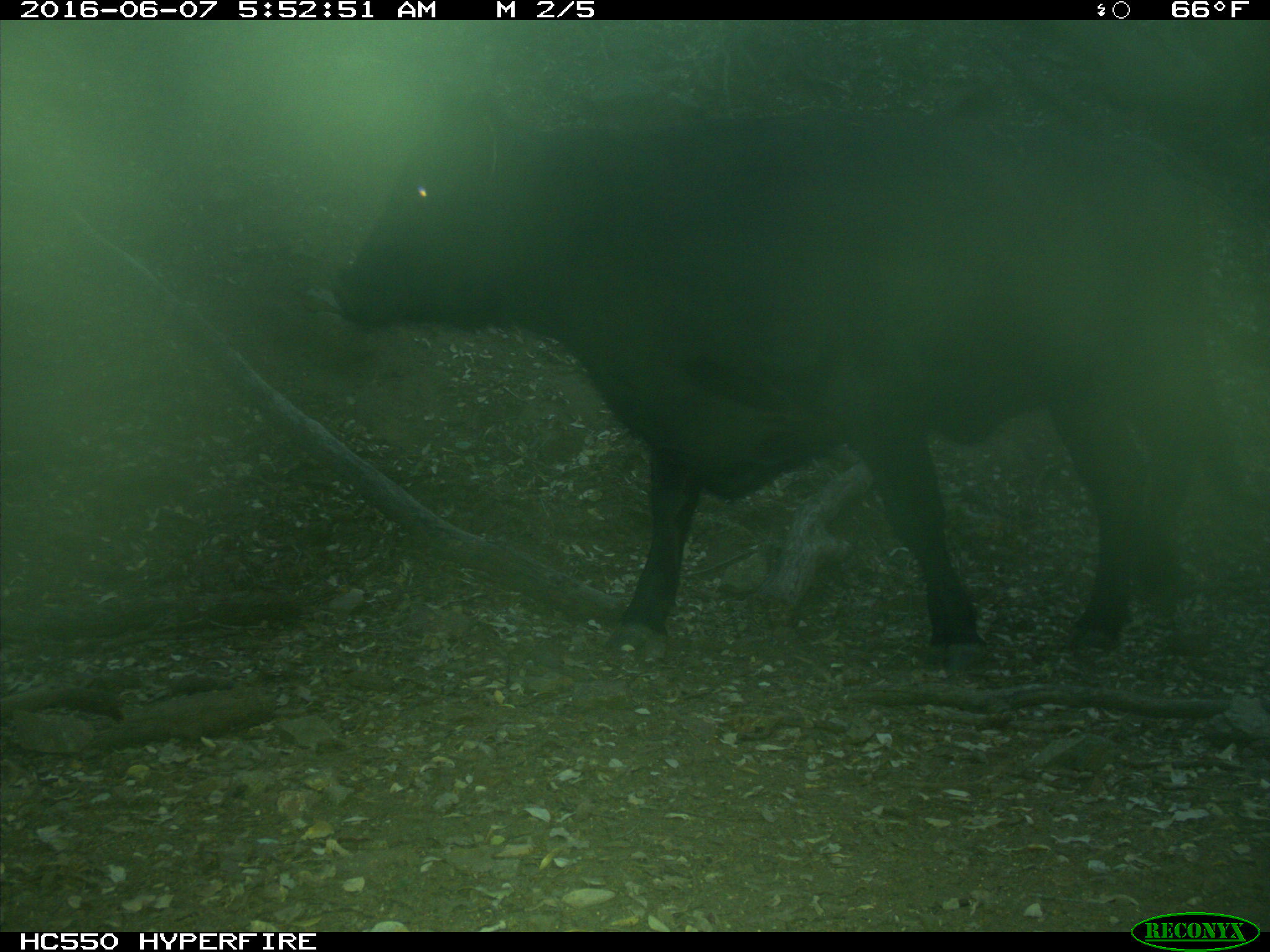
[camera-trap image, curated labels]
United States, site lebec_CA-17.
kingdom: Animalia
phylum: Chordata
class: Mammalia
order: Artiodactyla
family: Bovidae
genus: Bos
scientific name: Bos taurus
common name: domestic cow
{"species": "Bos taurus (domestic cow)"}